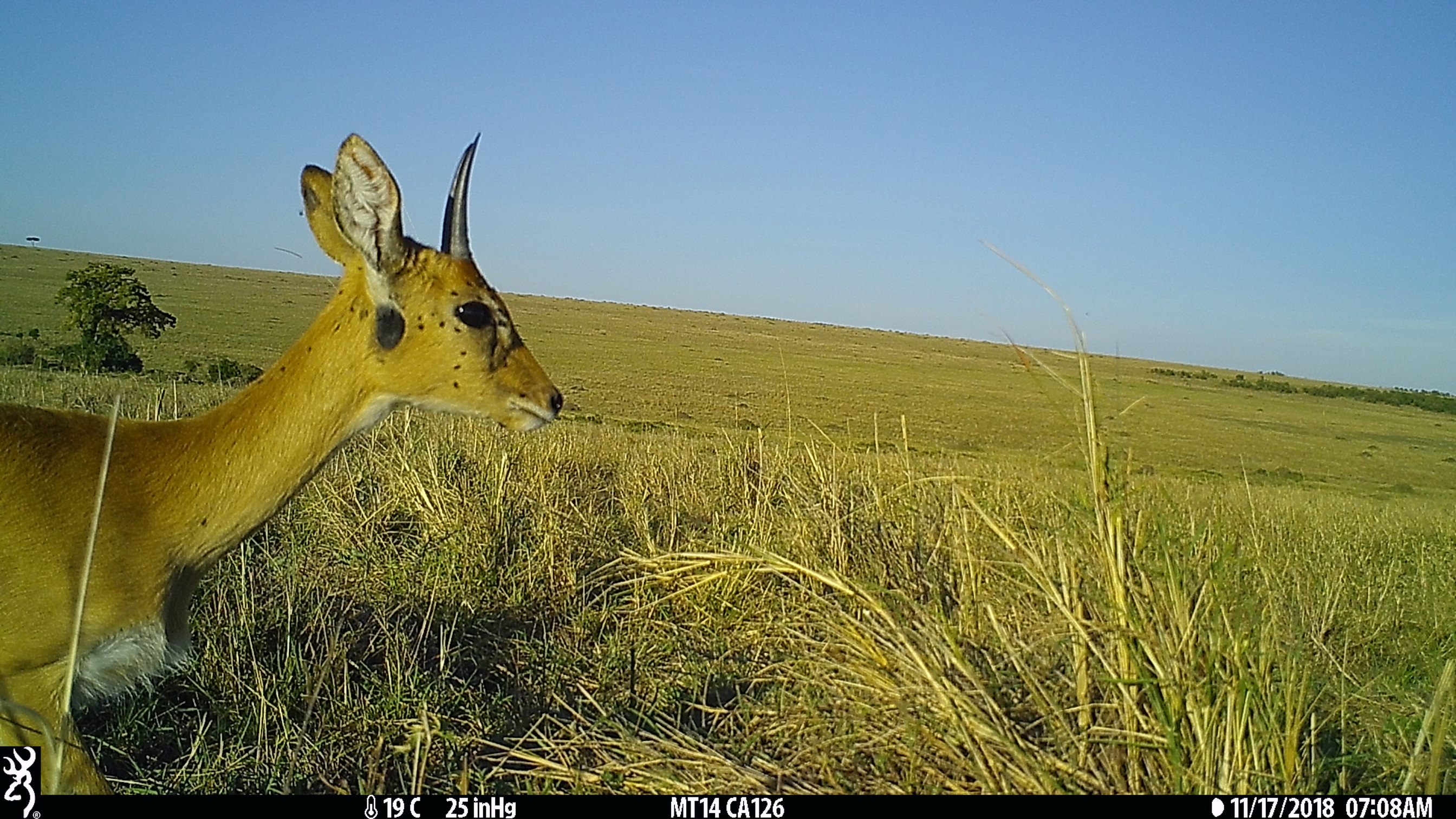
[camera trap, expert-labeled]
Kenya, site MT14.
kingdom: Animalia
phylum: Chordata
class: Mammalia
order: Artiodactyla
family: Bovidae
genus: Ourebia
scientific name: Ourebia ourebi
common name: oribi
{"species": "oribi (Ourebia ourebi)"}